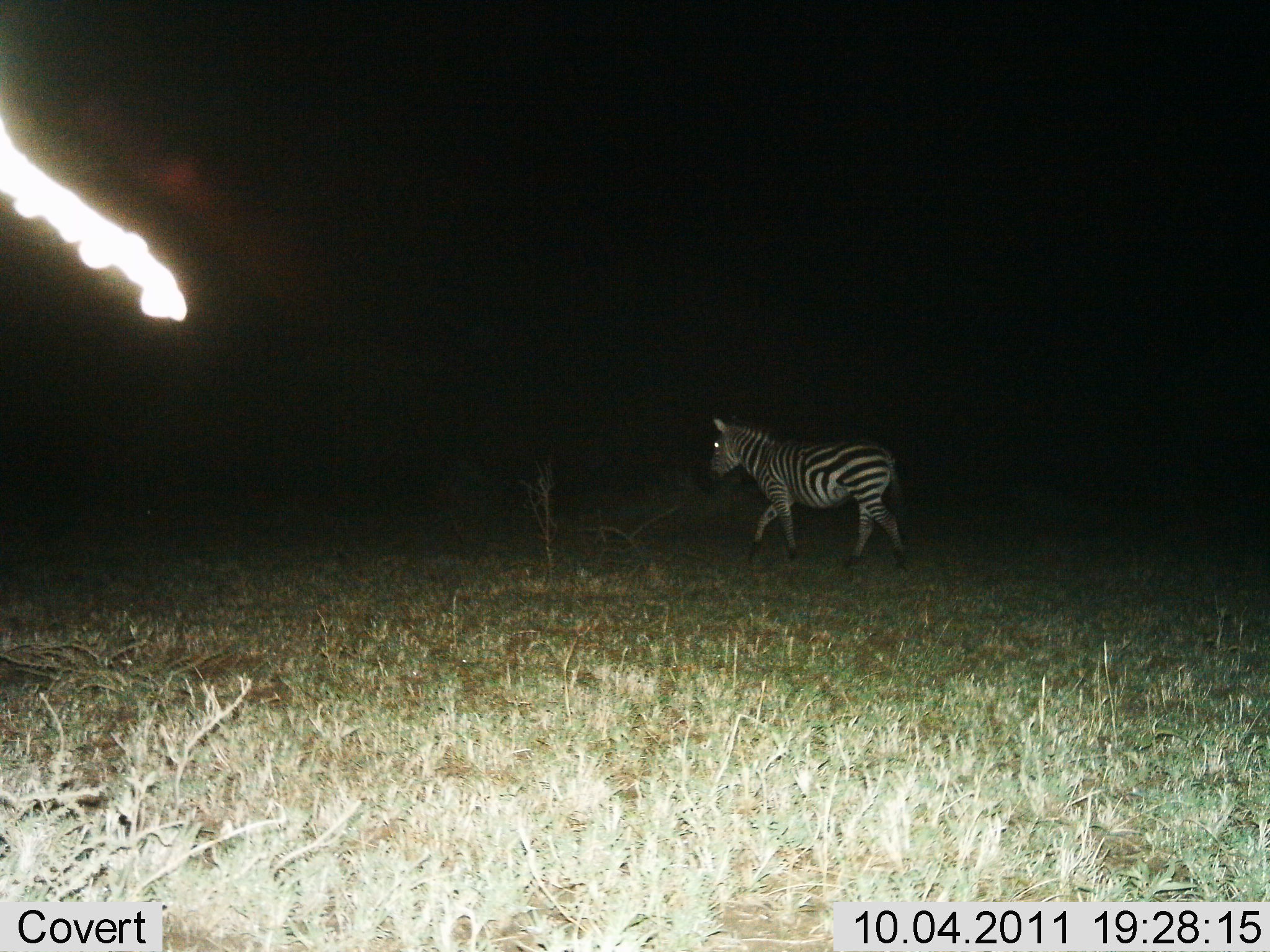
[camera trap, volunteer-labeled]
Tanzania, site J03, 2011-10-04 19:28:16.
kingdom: Animalia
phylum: Chordata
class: Mammalia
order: Perissodactyla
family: Equidae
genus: Equus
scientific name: Equus quagga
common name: plains zebra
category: zebra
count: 1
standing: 0%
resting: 0%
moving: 100%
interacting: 0%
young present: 0%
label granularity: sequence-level